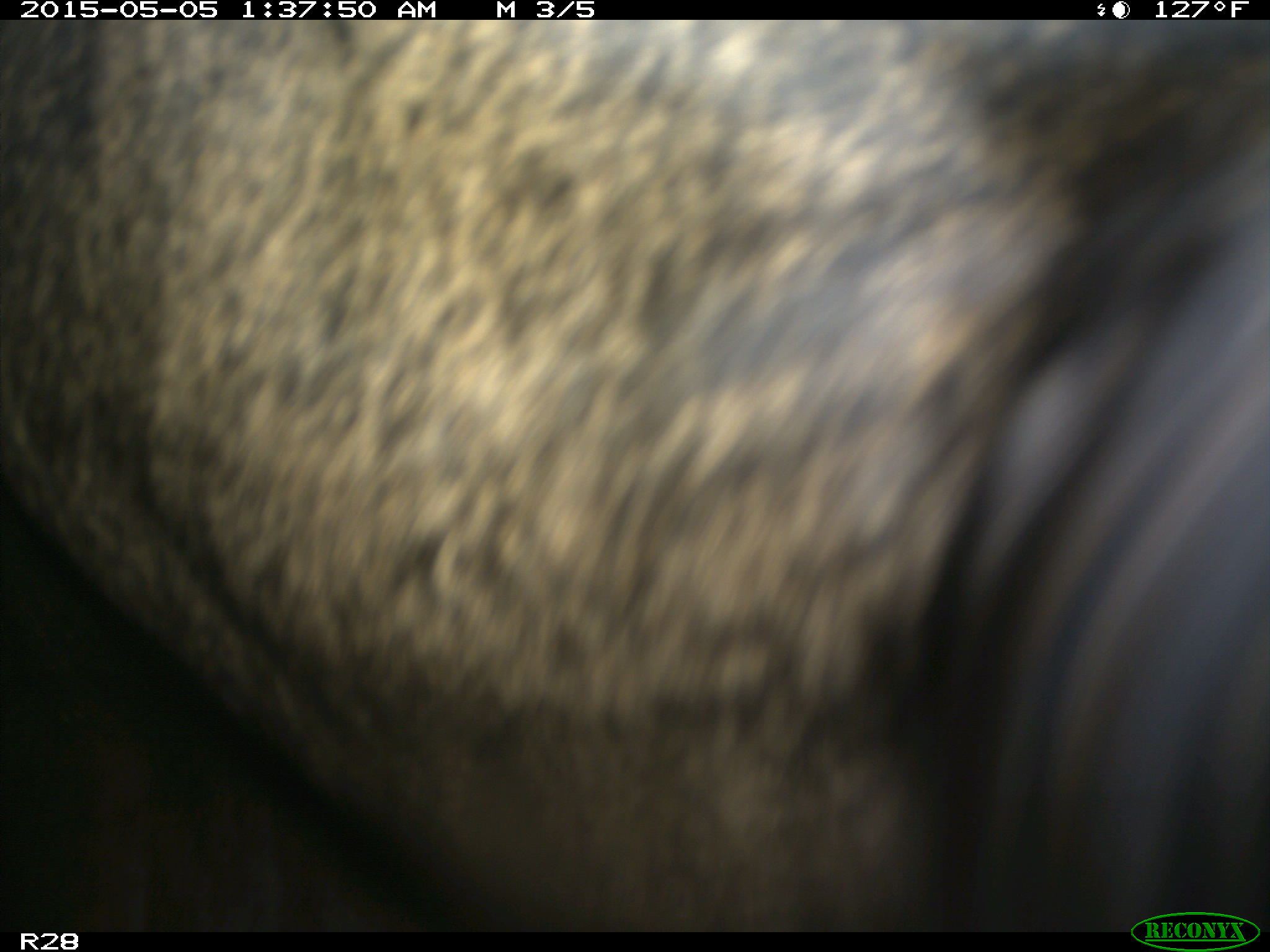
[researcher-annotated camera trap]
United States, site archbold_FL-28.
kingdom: Animalia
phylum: Chordata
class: Mammalia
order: Artiodactyla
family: Bovidae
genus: Bos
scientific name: Bos taurus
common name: domestic cow